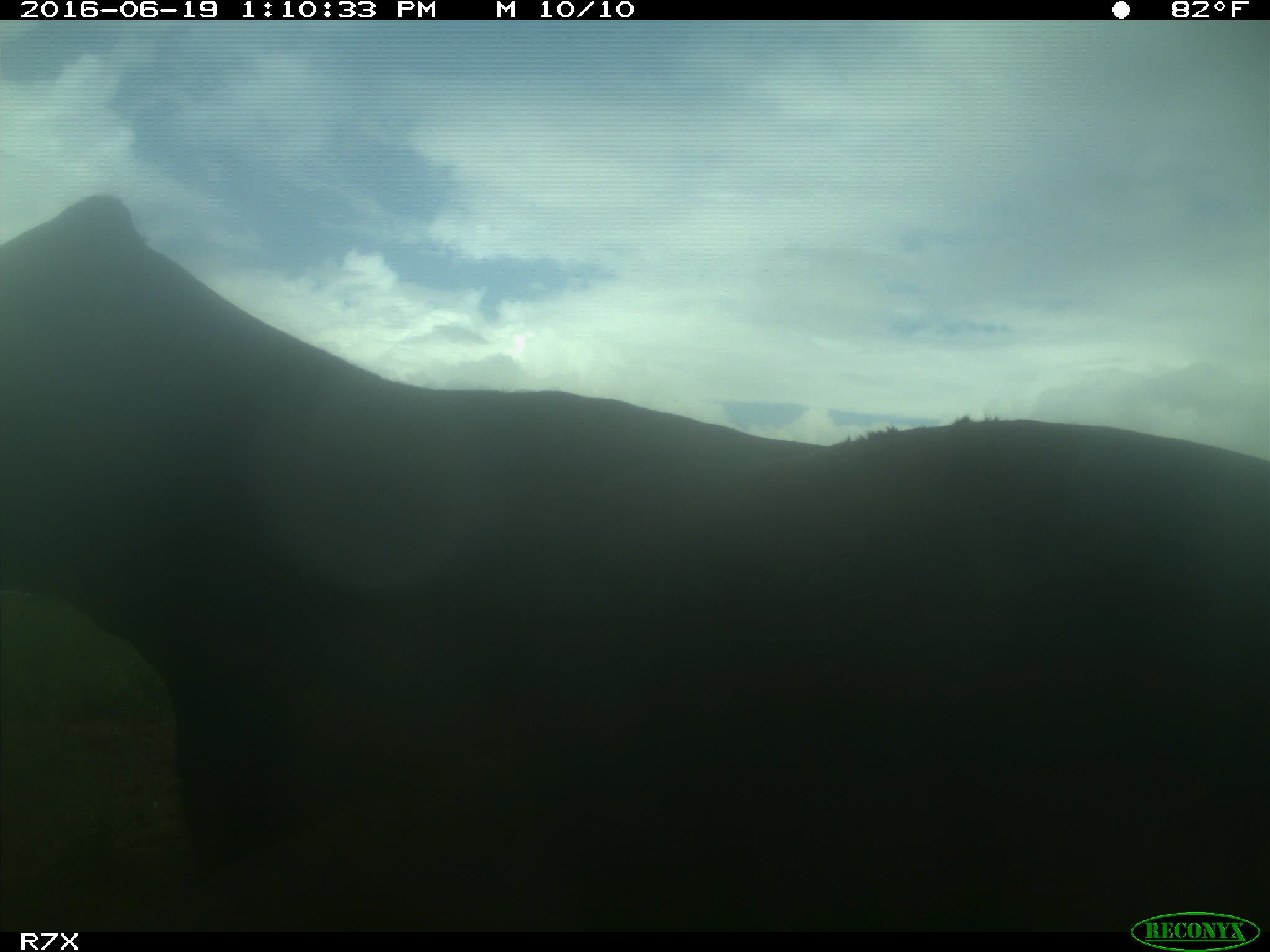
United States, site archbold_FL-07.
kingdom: Animalia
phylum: Chordata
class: Mammalia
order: Artiodactyla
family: Bovidae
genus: Bos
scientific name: Bos taurus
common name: domestic cow